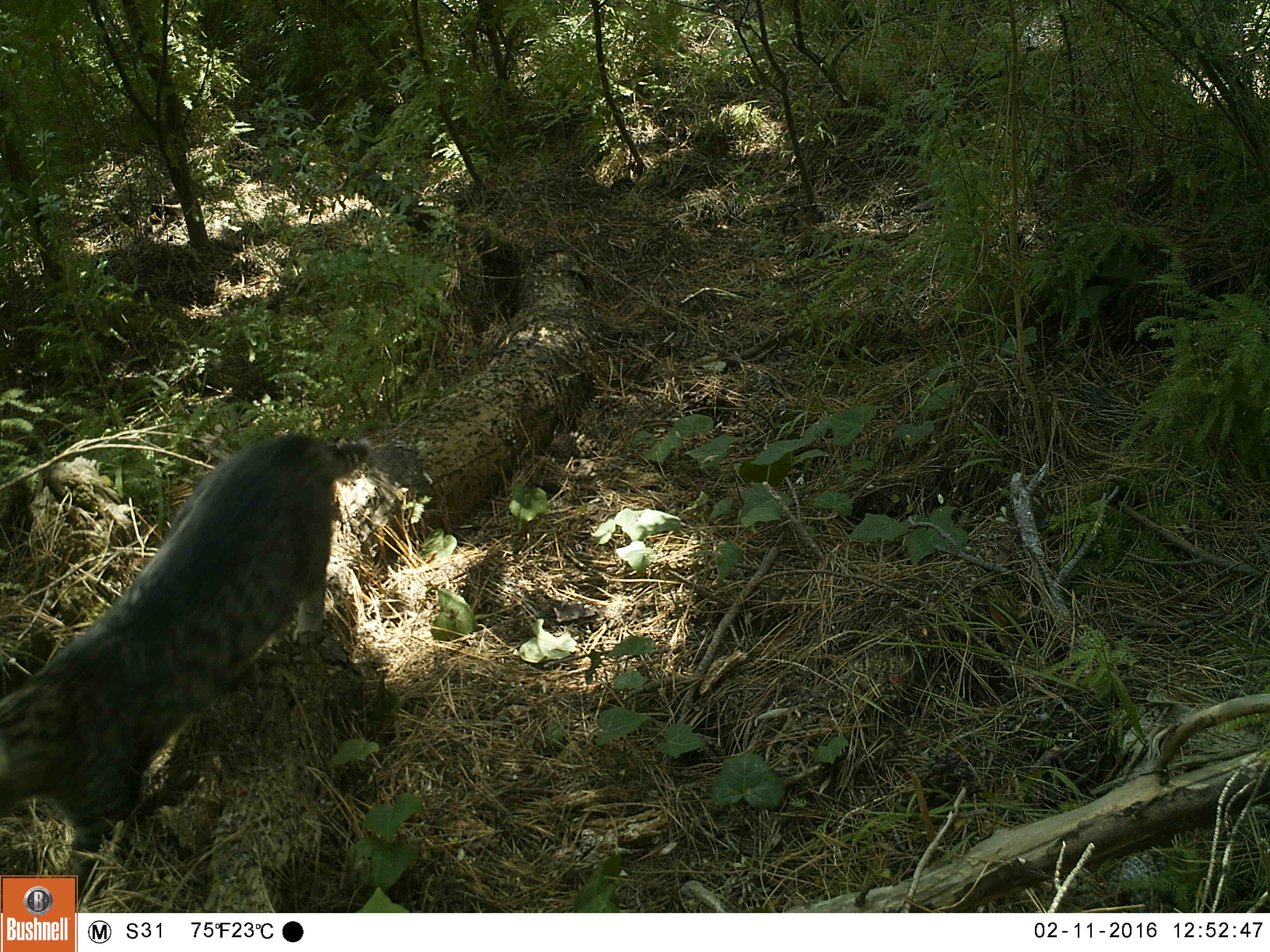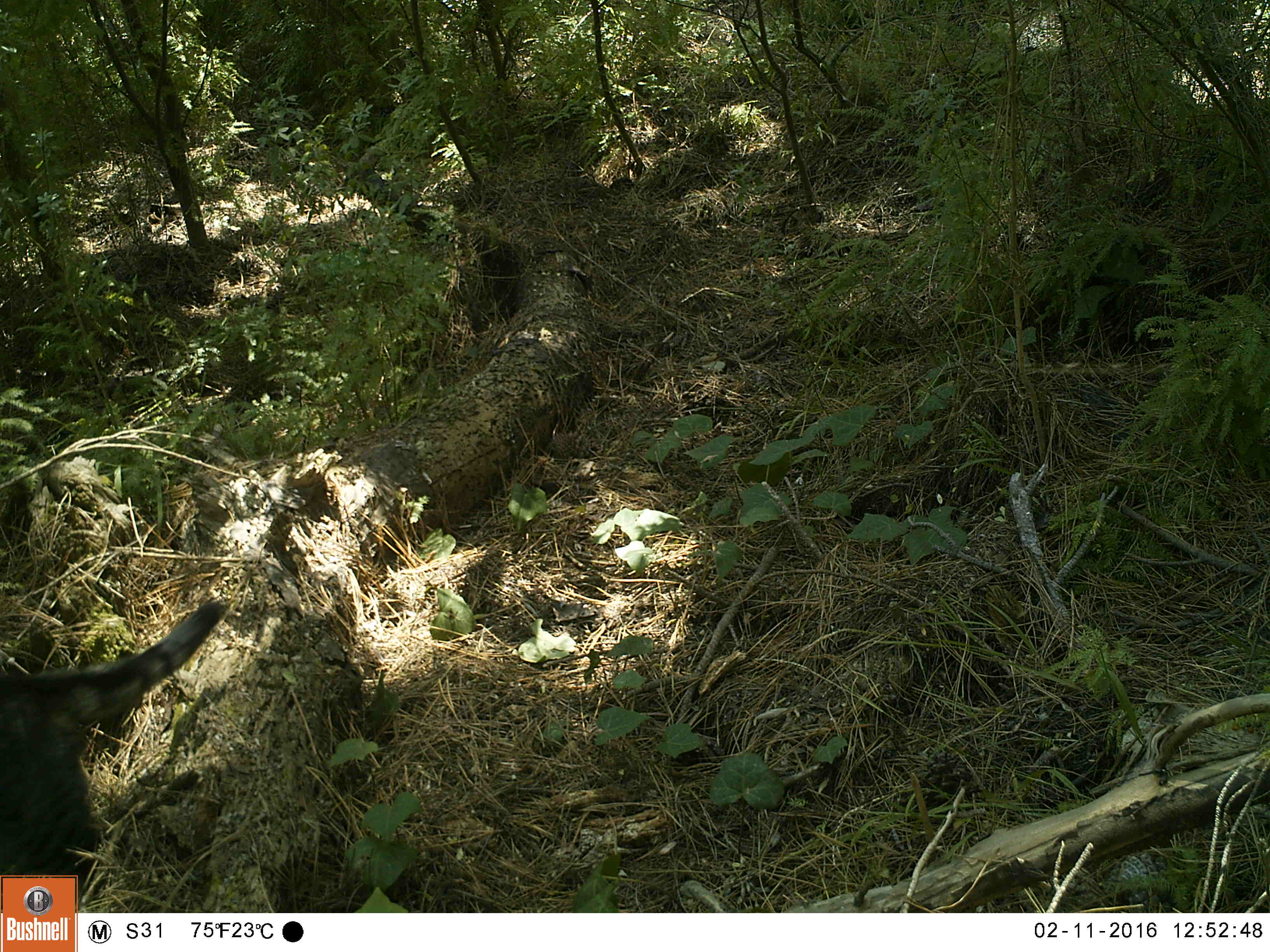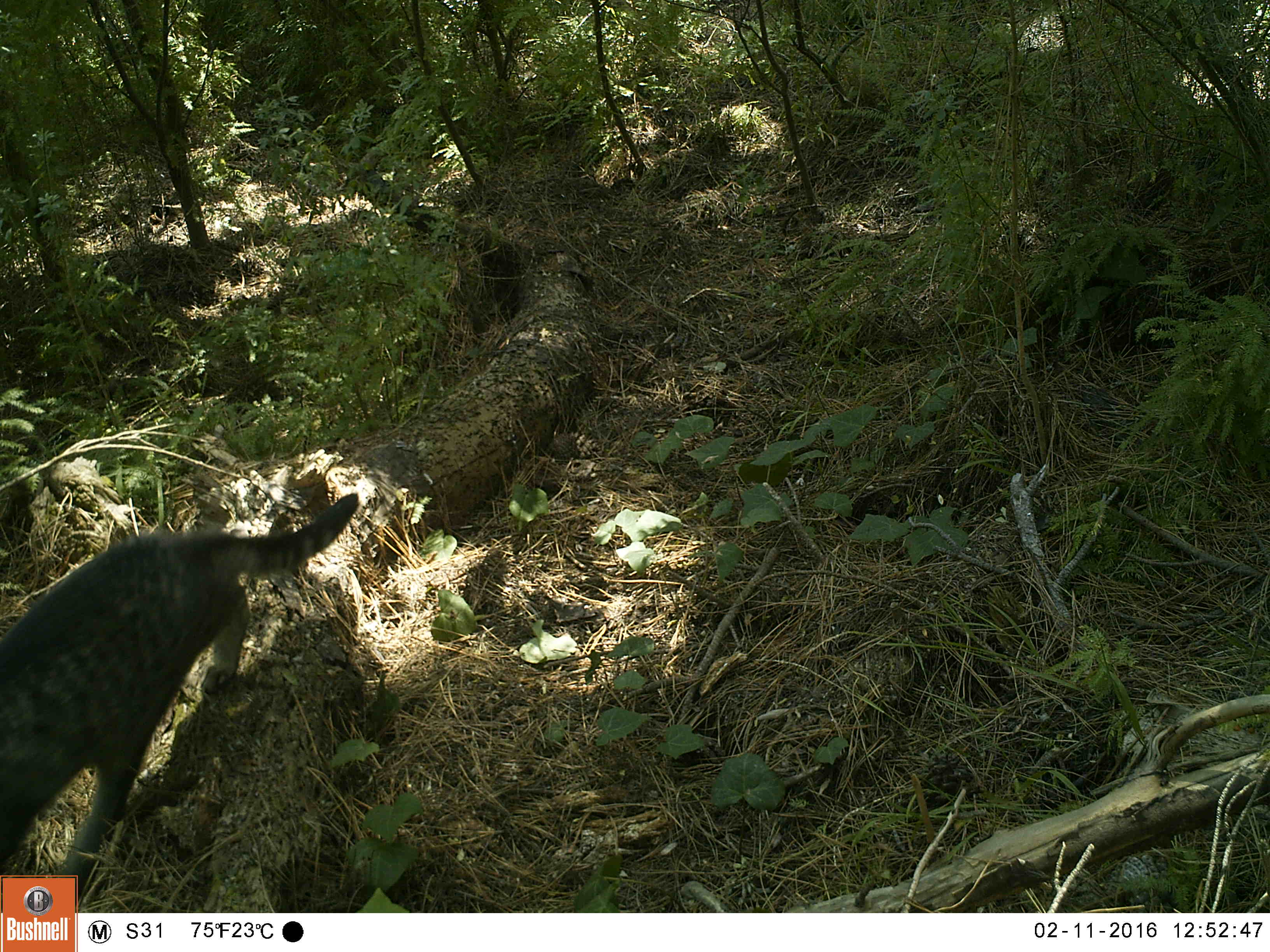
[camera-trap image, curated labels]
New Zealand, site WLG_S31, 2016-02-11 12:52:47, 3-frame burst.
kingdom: Animalia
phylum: Chordata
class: Mammalia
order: Carnivora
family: Felidae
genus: Felis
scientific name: Felis catus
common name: domestic cat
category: cat